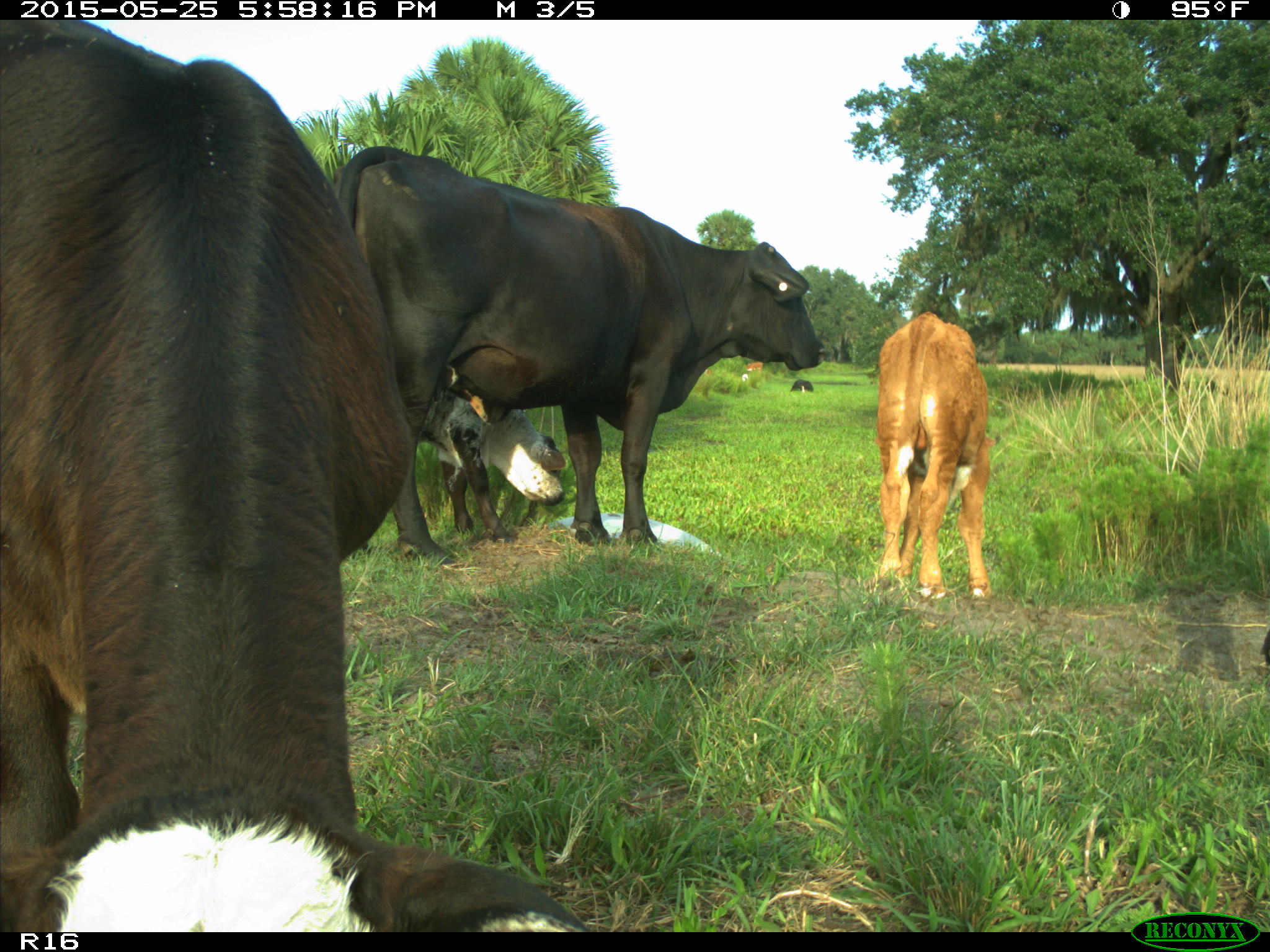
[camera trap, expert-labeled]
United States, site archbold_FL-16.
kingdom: Animalia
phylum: Chordata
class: Mammalia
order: Artiodactyla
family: Bovidae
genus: Bos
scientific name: Bos taurus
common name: domestic cow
Bos taurus (domestic cow).